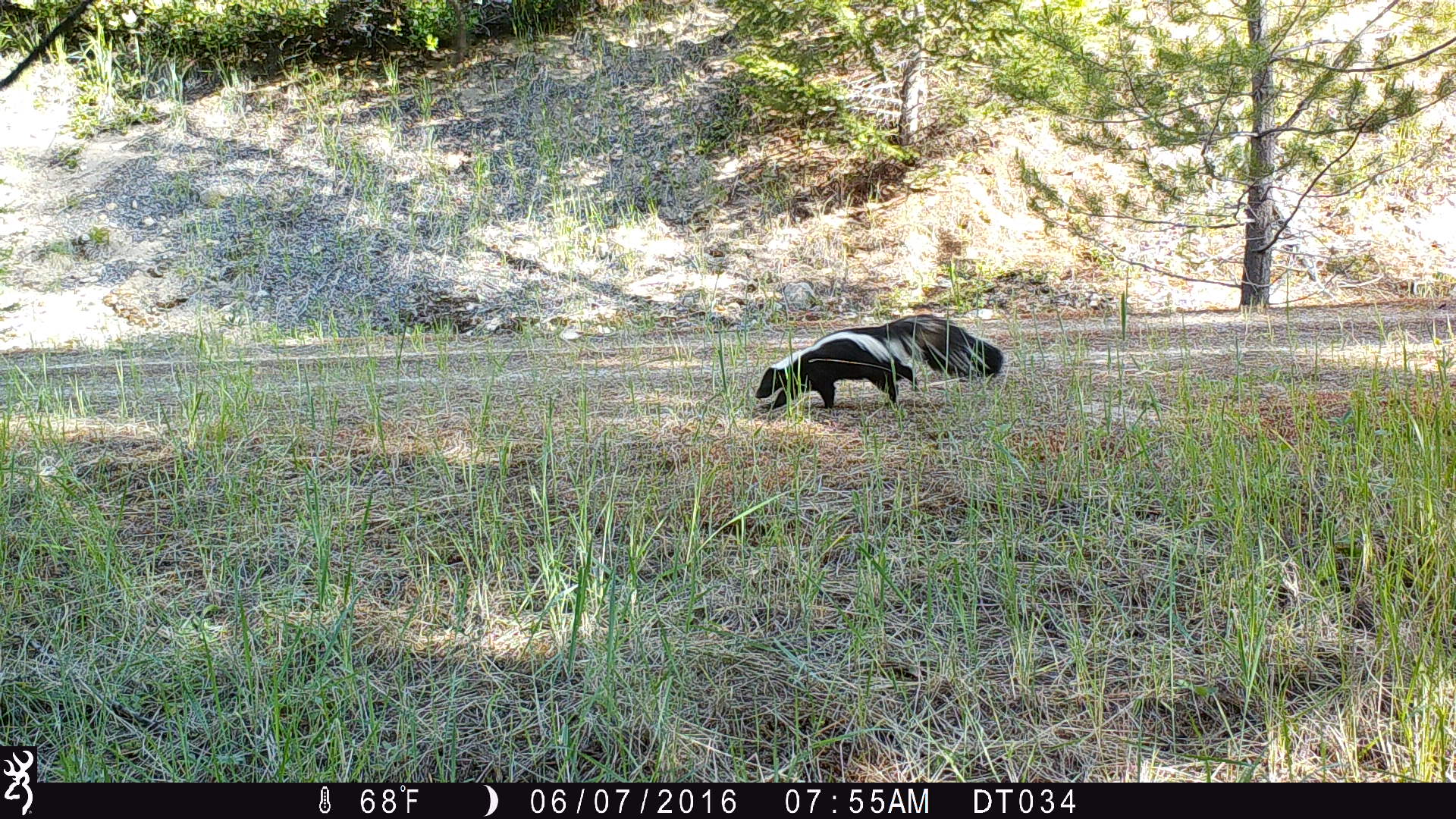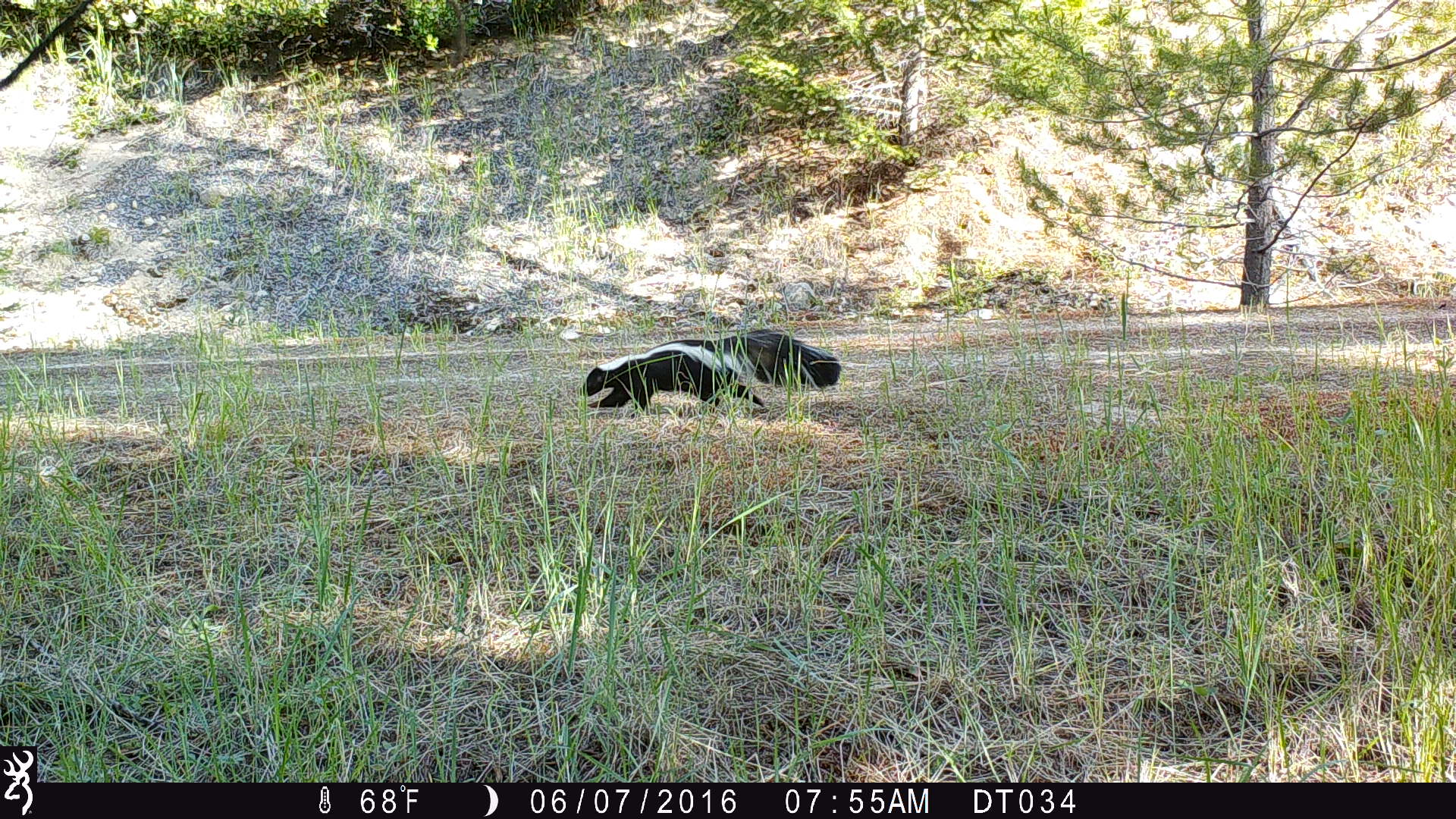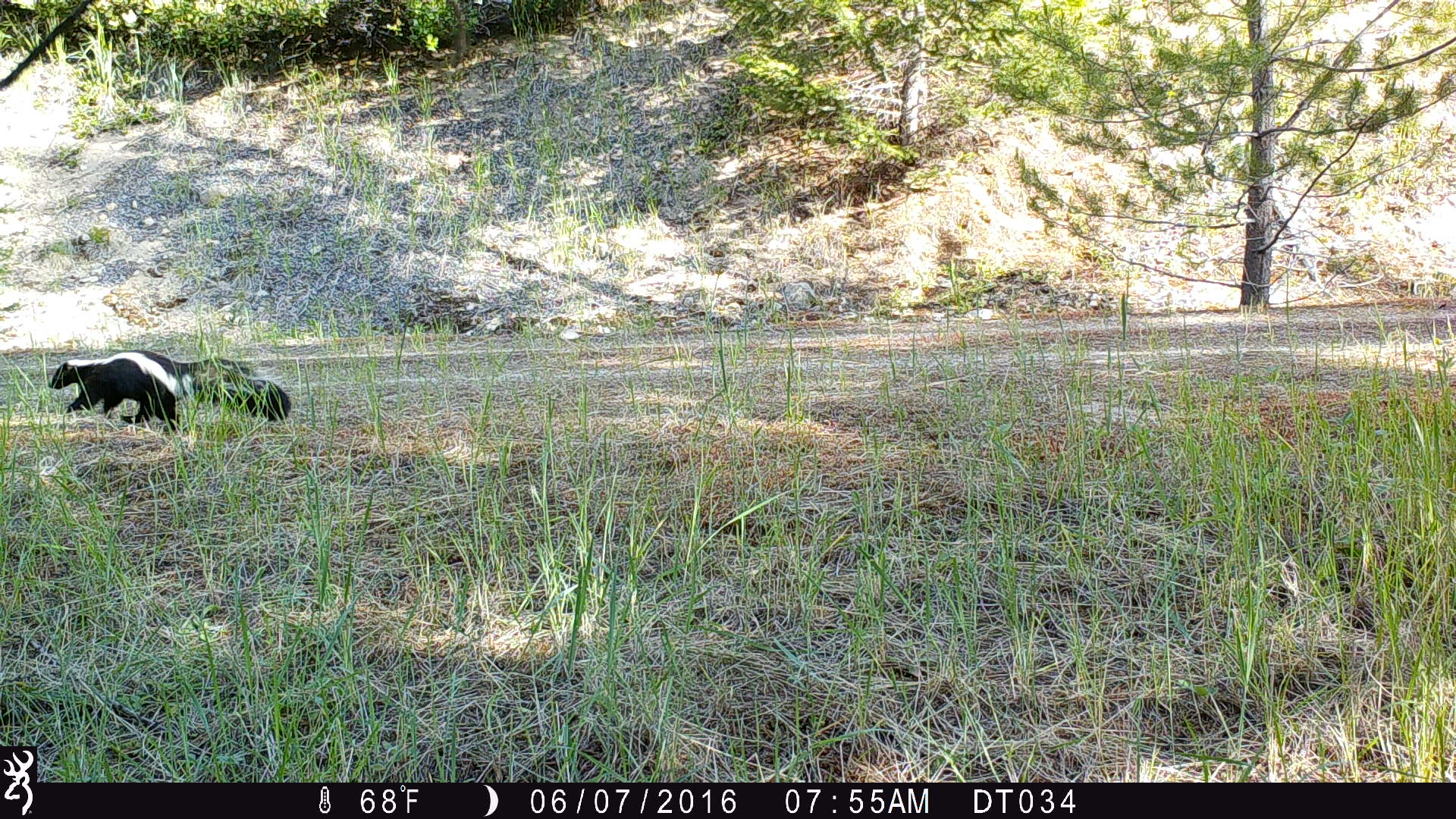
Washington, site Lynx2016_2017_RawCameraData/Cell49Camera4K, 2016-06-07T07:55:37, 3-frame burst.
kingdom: Animalia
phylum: Chordata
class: Mammalia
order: Carnivora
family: Mephitidae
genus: Mephitis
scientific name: Mephitis mephitis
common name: striped skunk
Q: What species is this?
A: Mephitis mephitis (striped skunk).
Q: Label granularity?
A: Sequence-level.